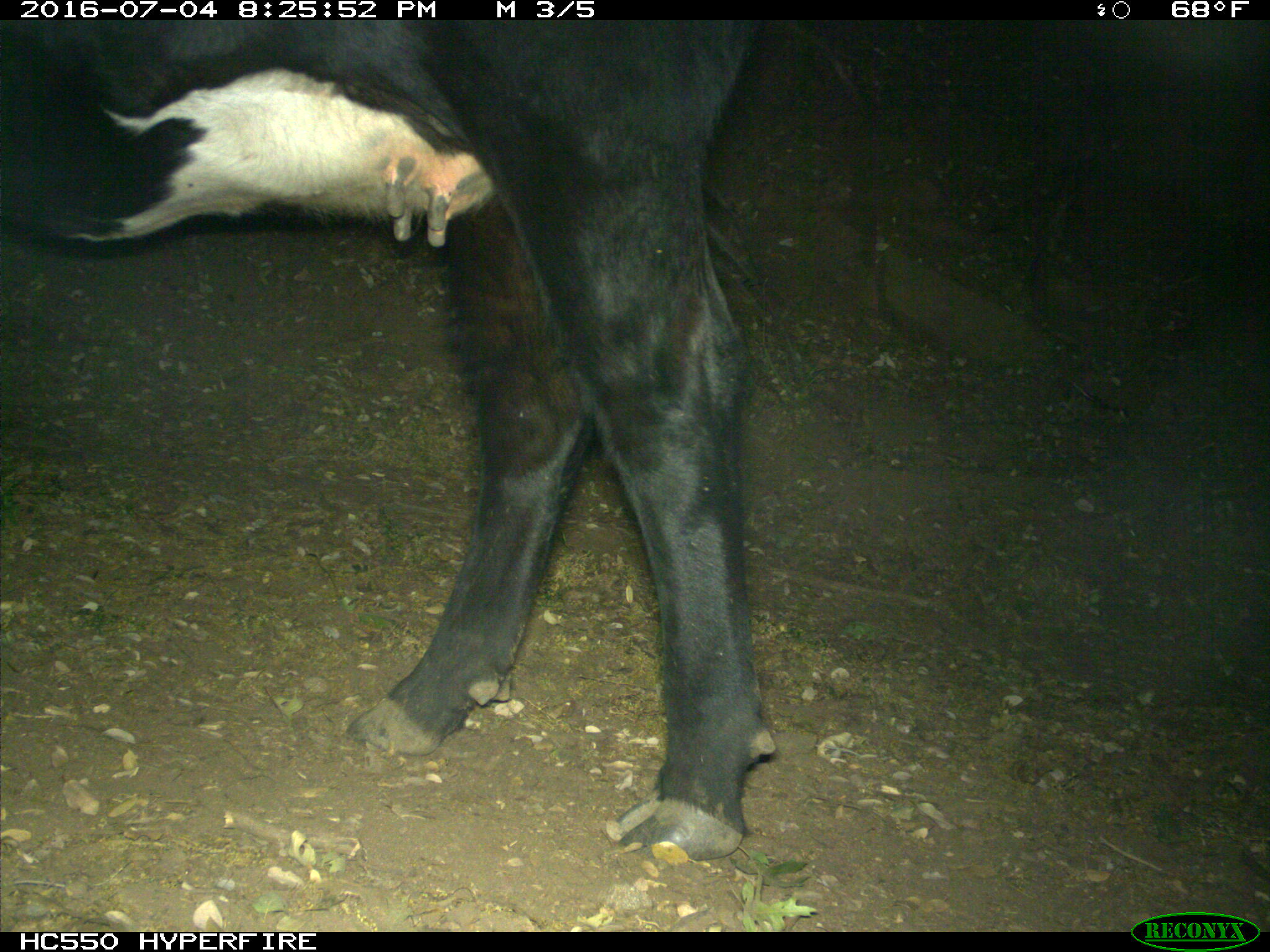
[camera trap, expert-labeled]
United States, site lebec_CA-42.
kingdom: Animalia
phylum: Chordata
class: Mammalia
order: Artiodactyla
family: Bovidae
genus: Bos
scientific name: Bos taurus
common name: domestic cow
Bos taurus (domestic cow).